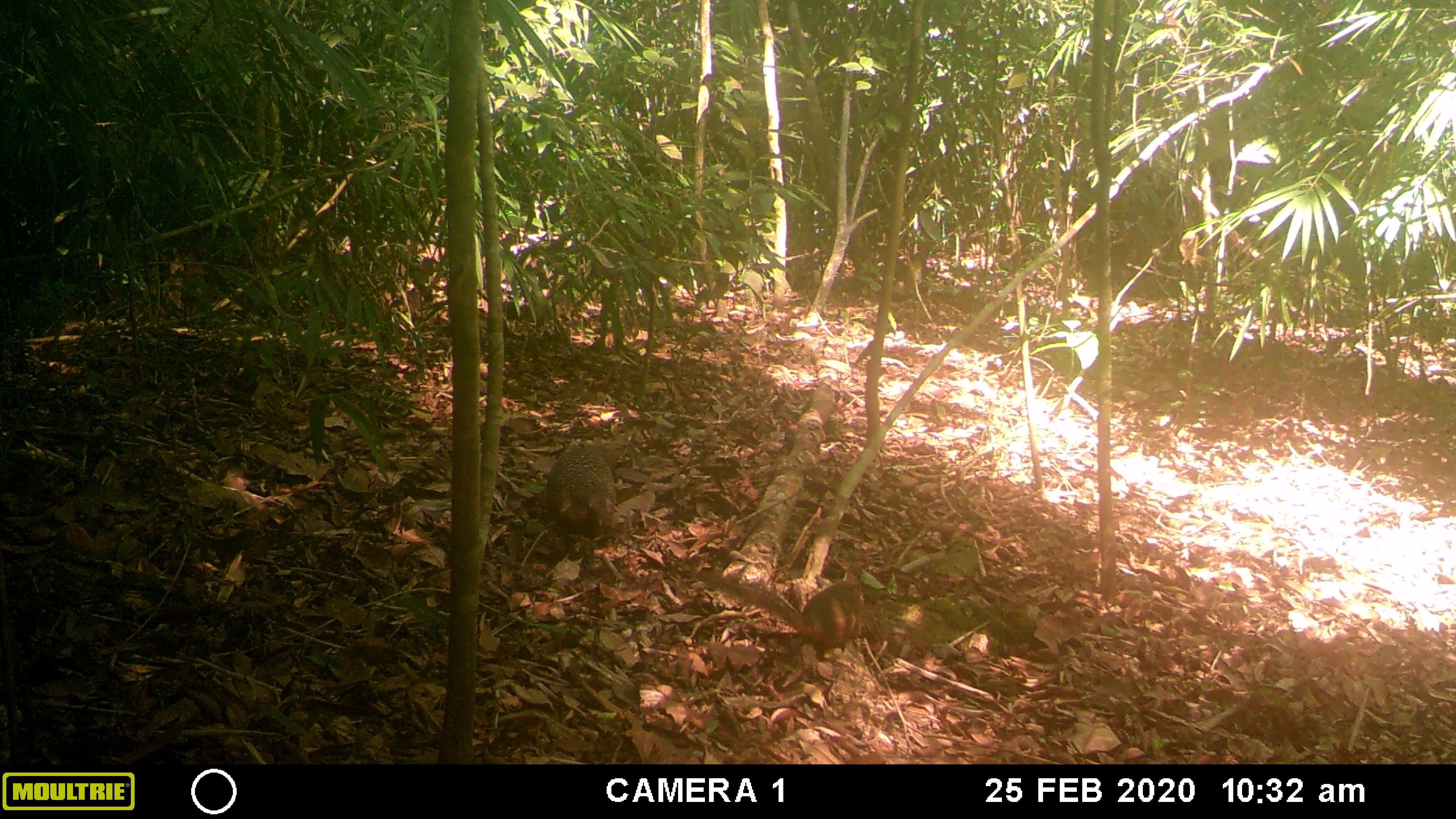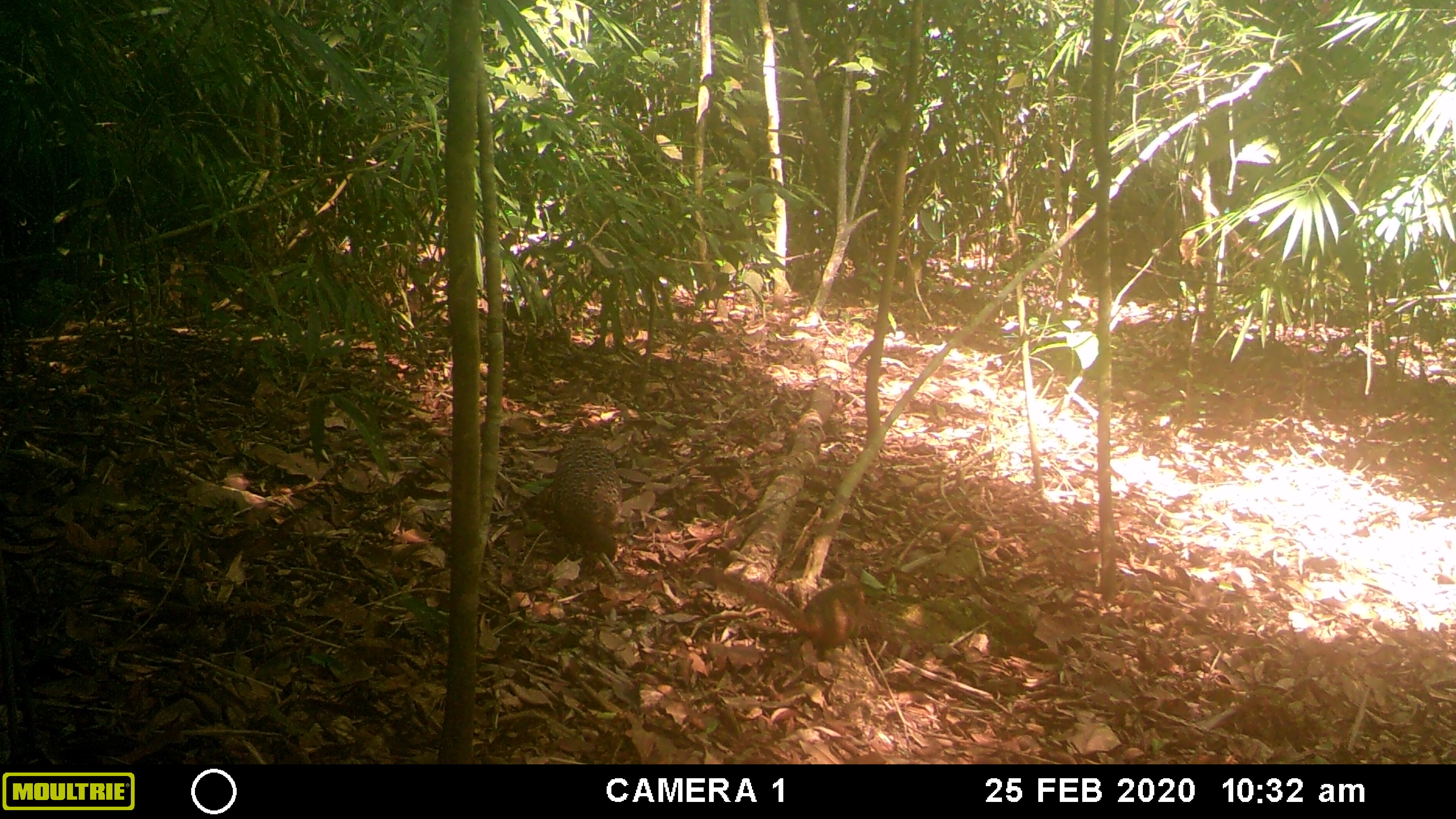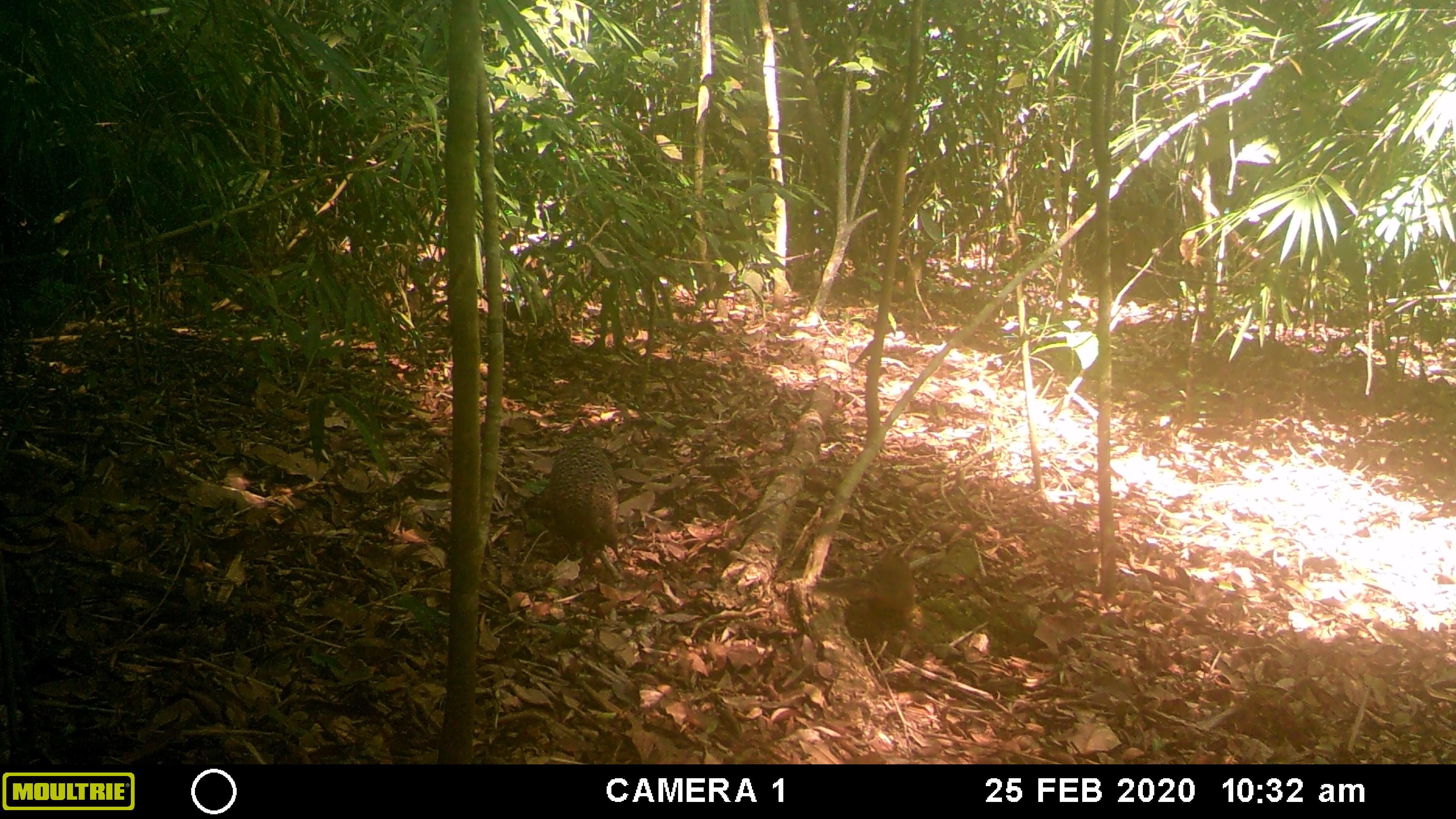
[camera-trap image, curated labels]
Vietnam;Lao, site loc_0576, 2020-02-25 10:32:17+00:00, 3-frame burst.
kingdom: Animalia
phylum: Chordata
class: Aves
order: Galliformes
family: Phasianidae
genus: Polyplectron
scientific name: Polyplectron bicalcaratum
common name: gray peacock-pheasant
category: grey peacock pheasant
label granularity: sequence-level